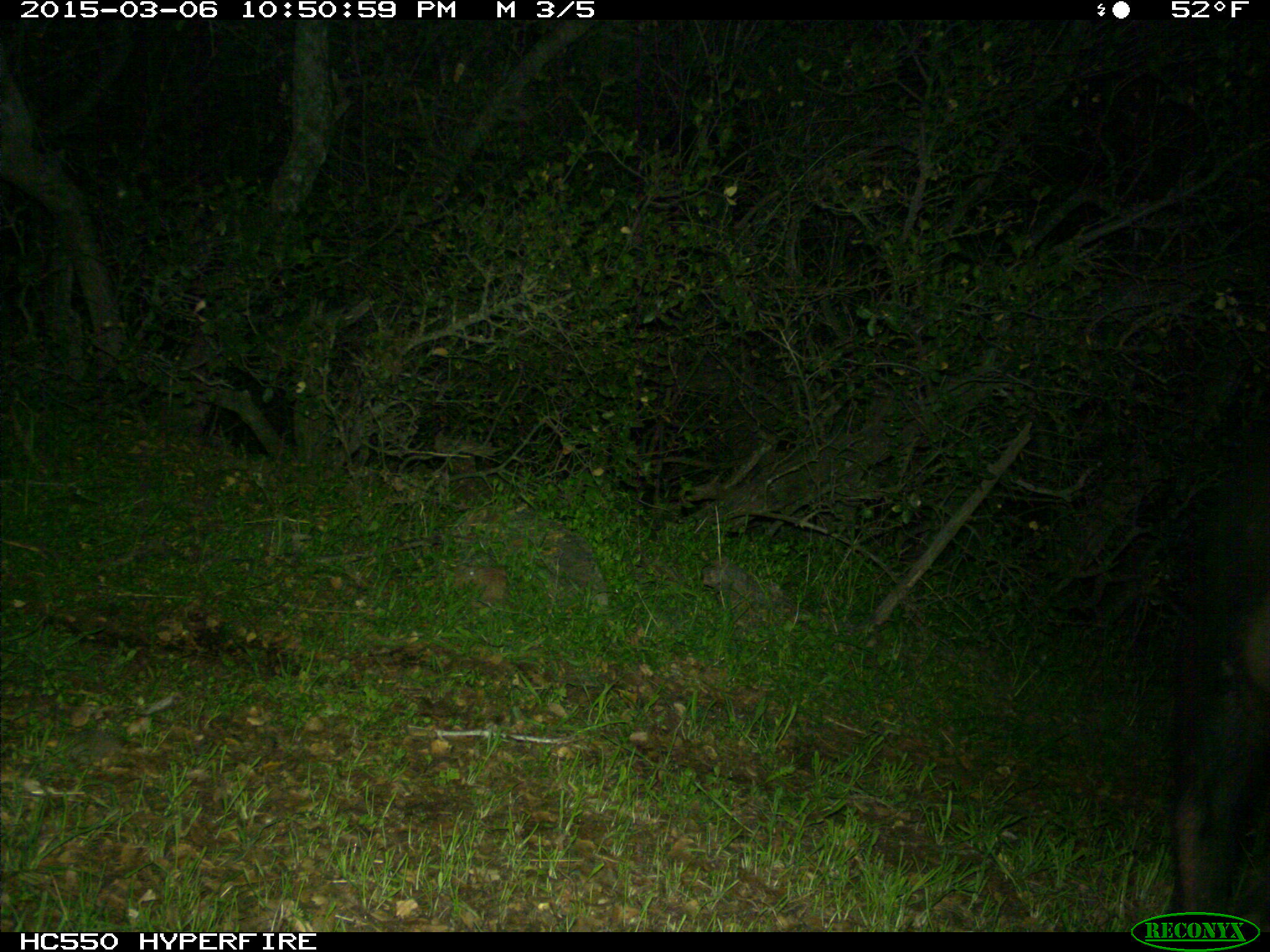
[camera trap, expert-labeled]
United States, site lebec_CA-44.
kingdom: Animalia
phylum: Chordata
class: Mammalia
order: Artiodactyla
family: Suidae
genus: Sus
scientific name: Sus scrofa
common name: wild boar